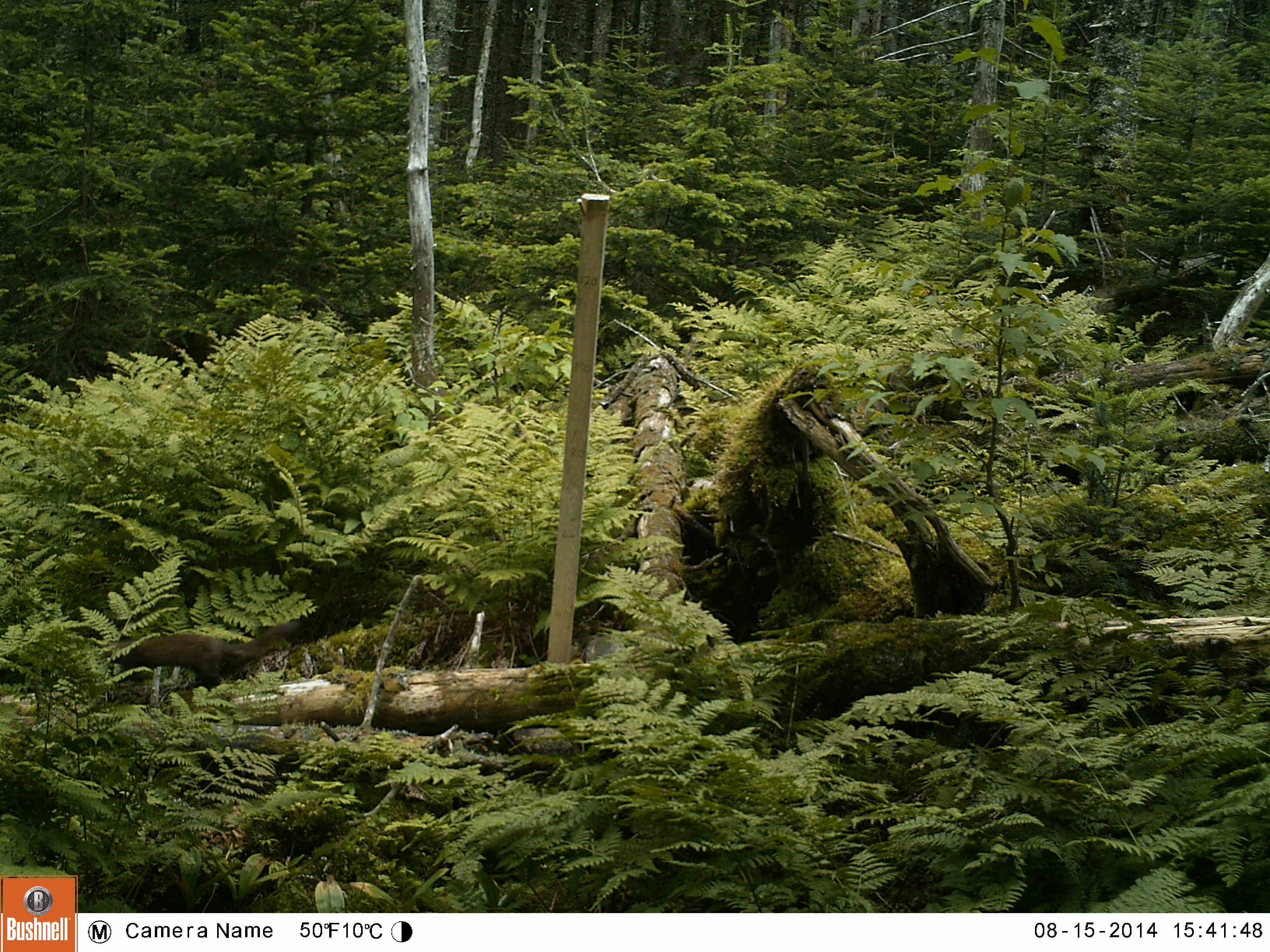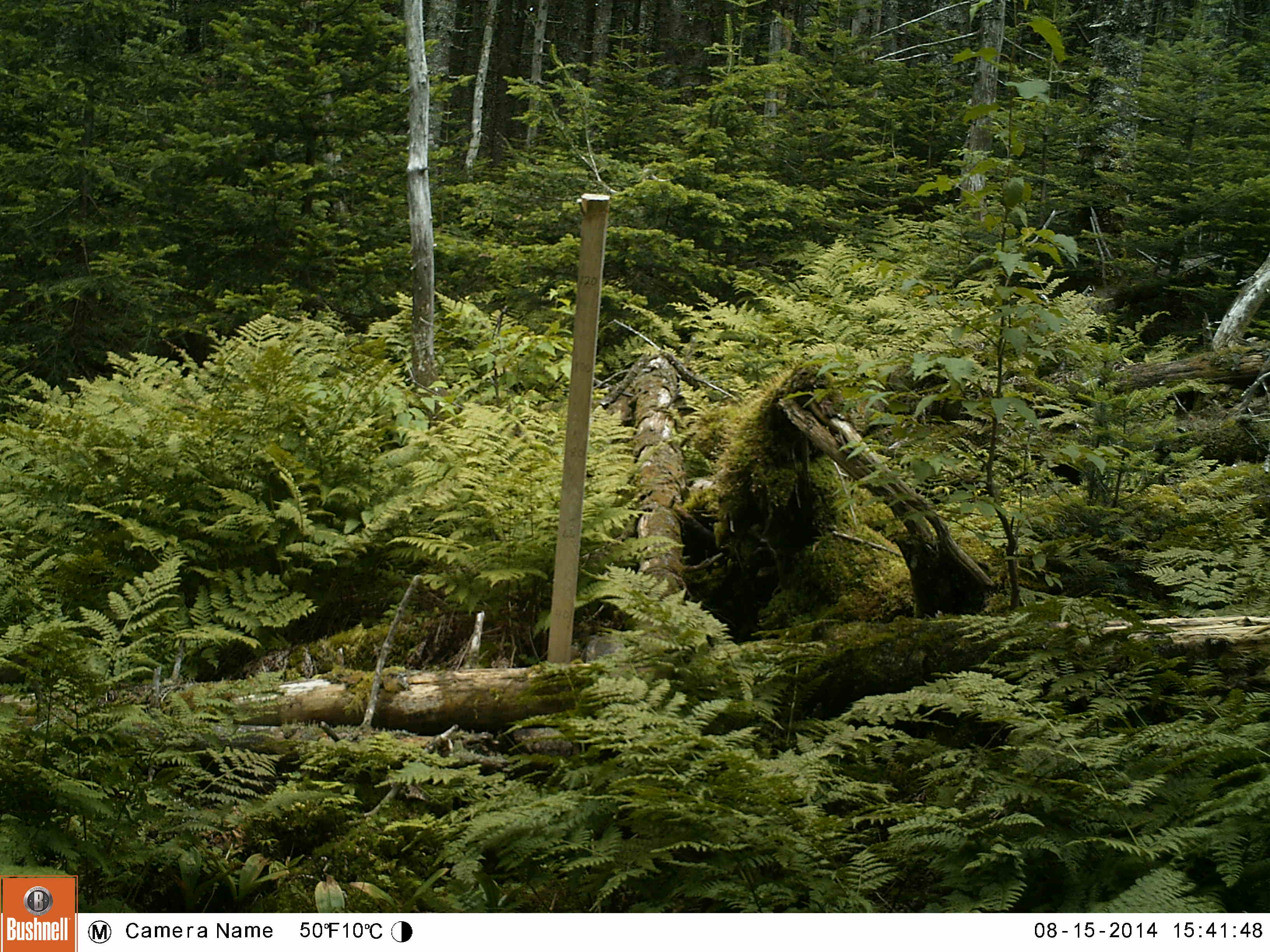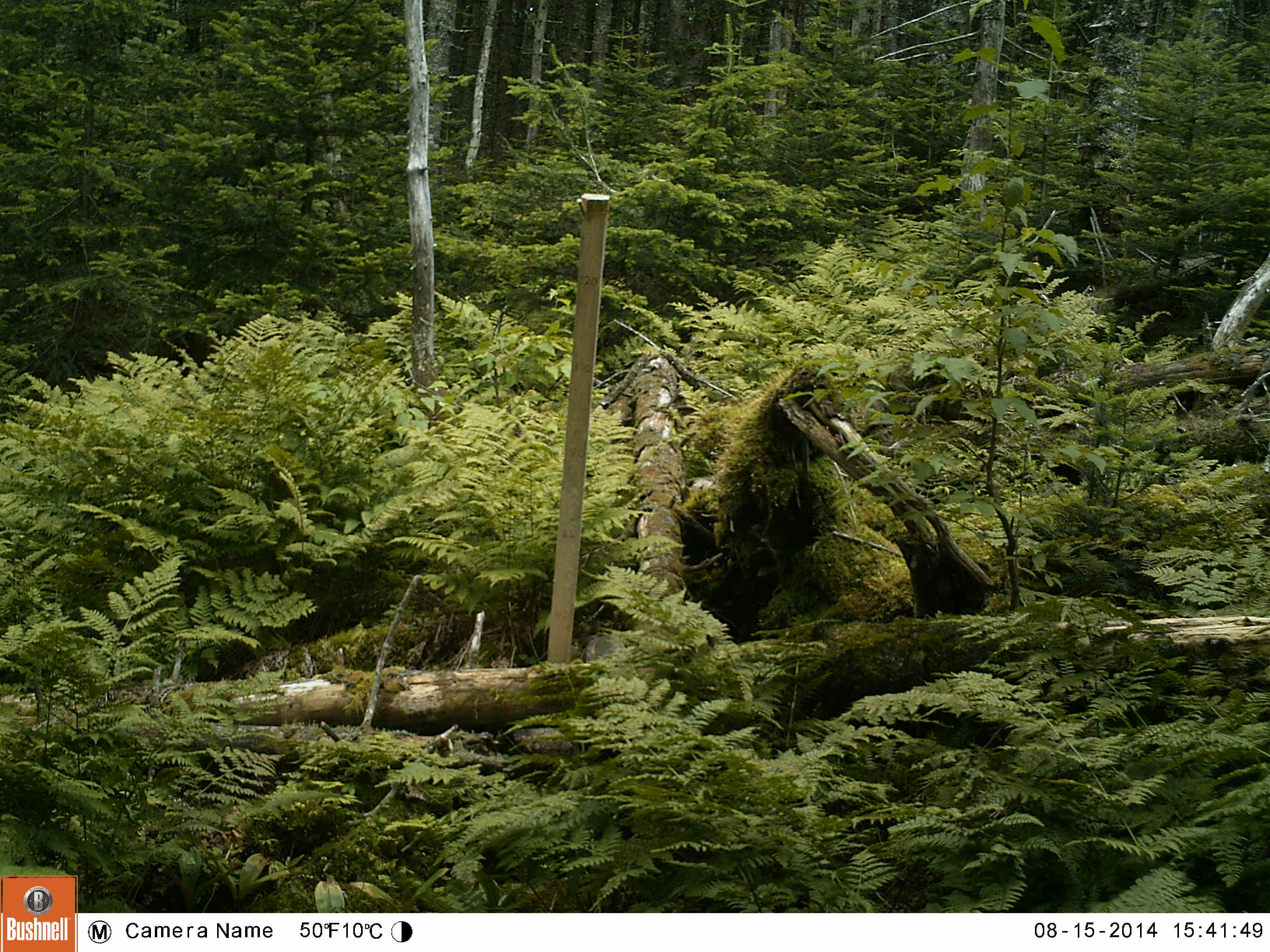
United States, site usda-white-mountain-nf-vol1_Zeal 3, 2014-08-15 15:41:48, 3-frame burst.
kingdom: Animalia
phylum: Chordata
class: Mammalia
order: Carnivora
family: Mustelidae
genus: Martes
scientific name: Martes americana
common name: american marten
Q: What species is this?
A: American marten (Martes americana).